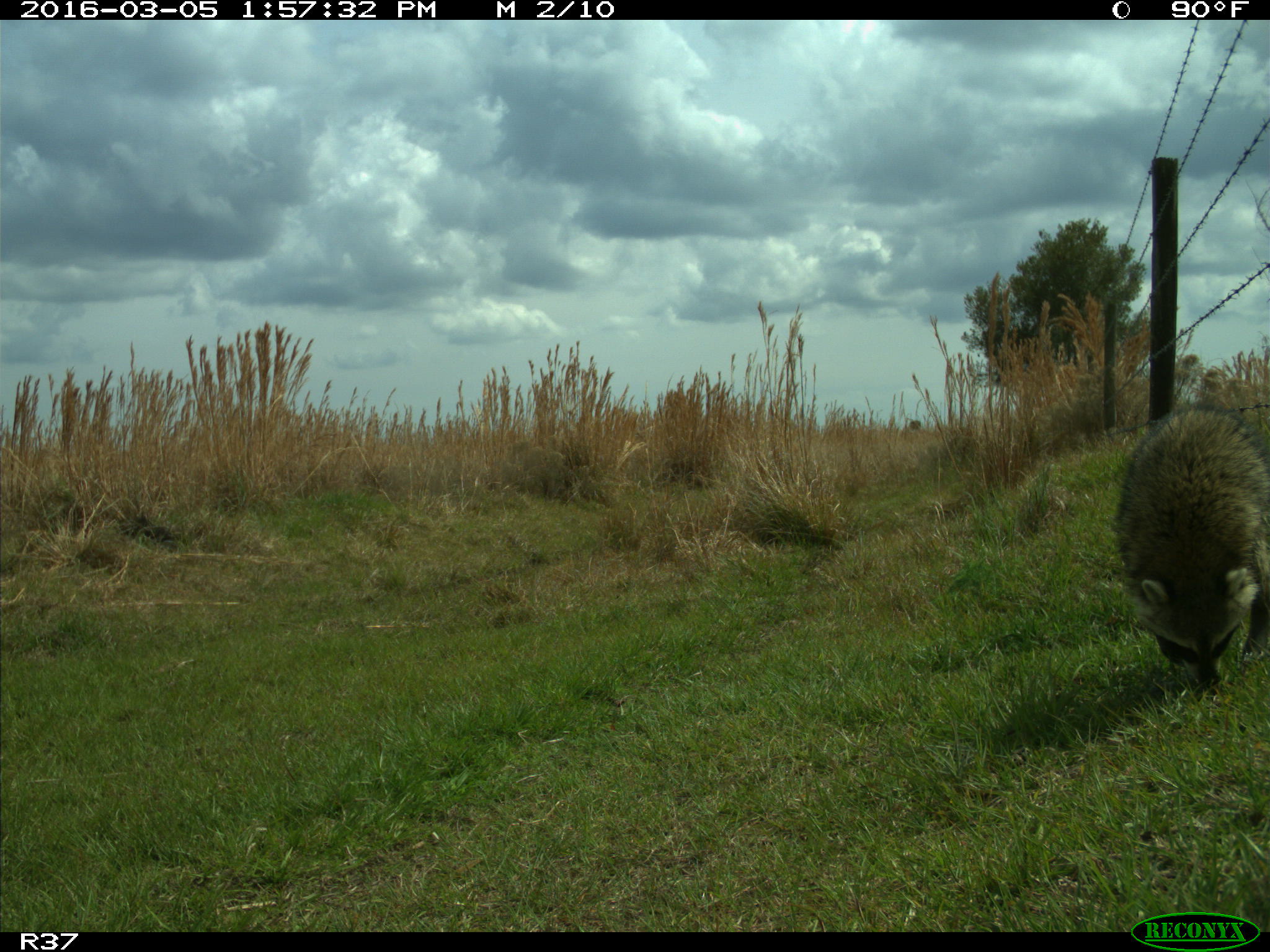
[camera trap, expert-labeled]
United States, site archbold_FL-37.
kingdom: Animalia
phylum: Chordata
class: Mammalia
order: Carnivora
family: Procyonidae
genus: Procyon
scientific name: Procyon lotor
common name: common raccoon